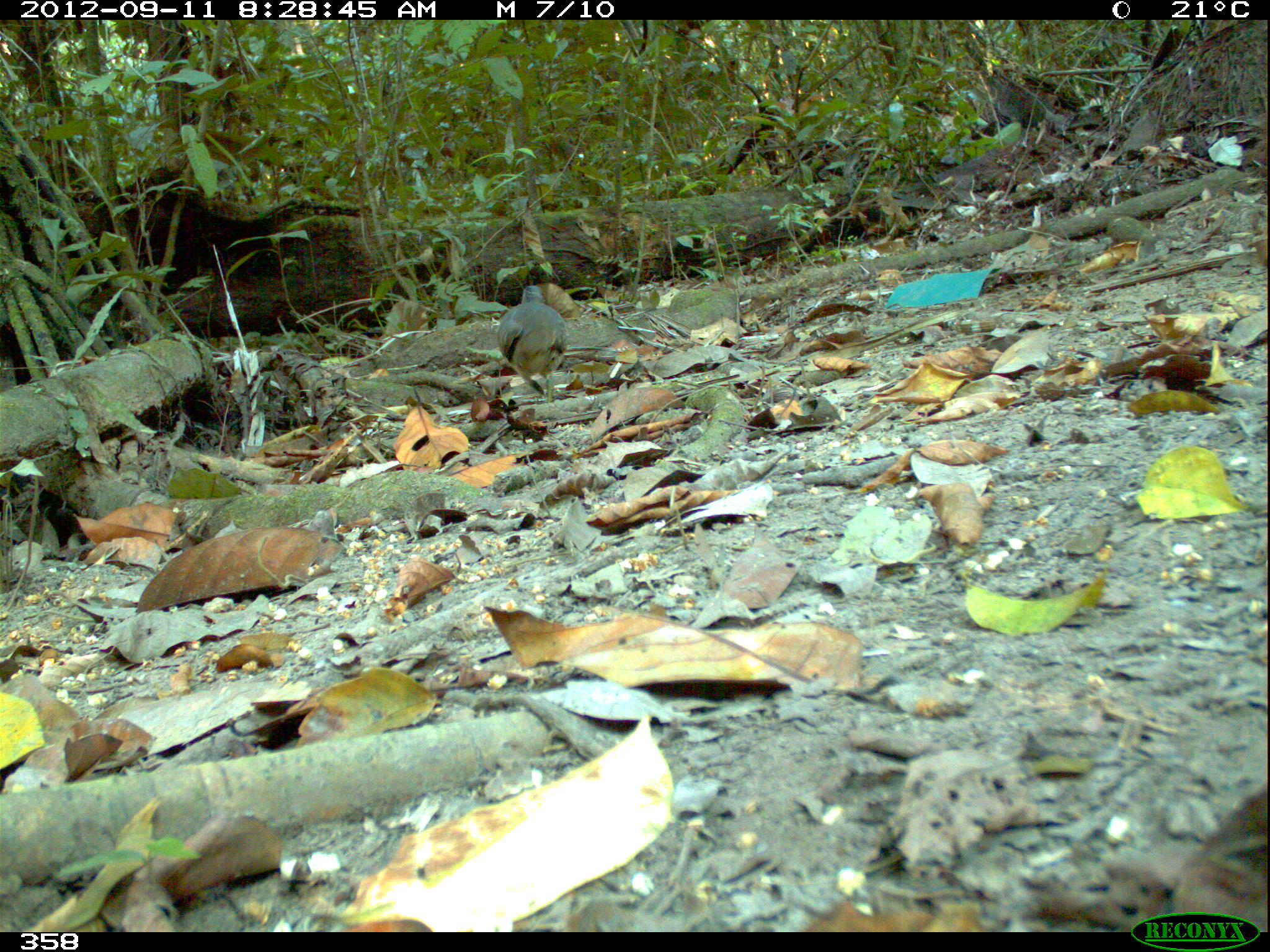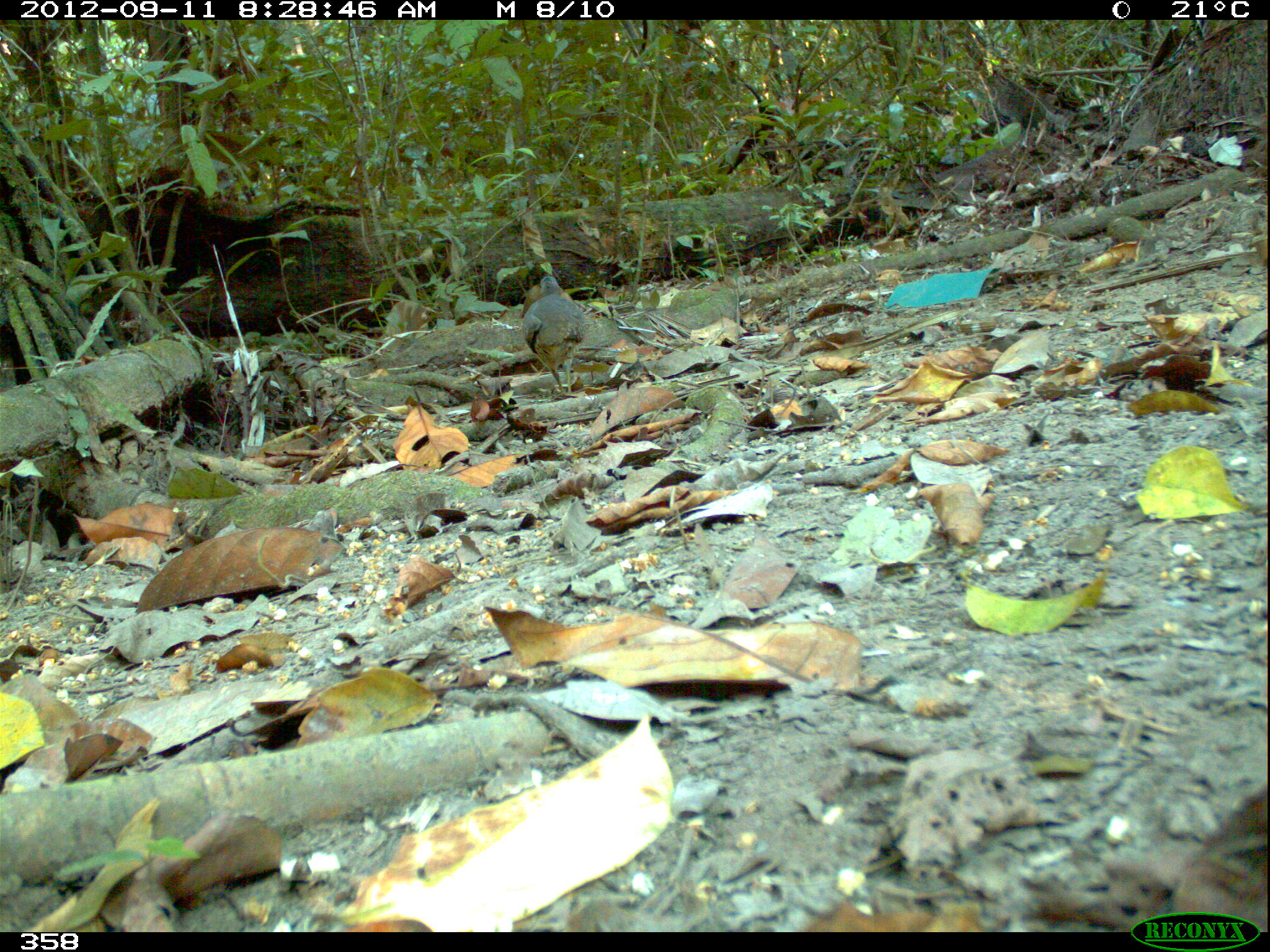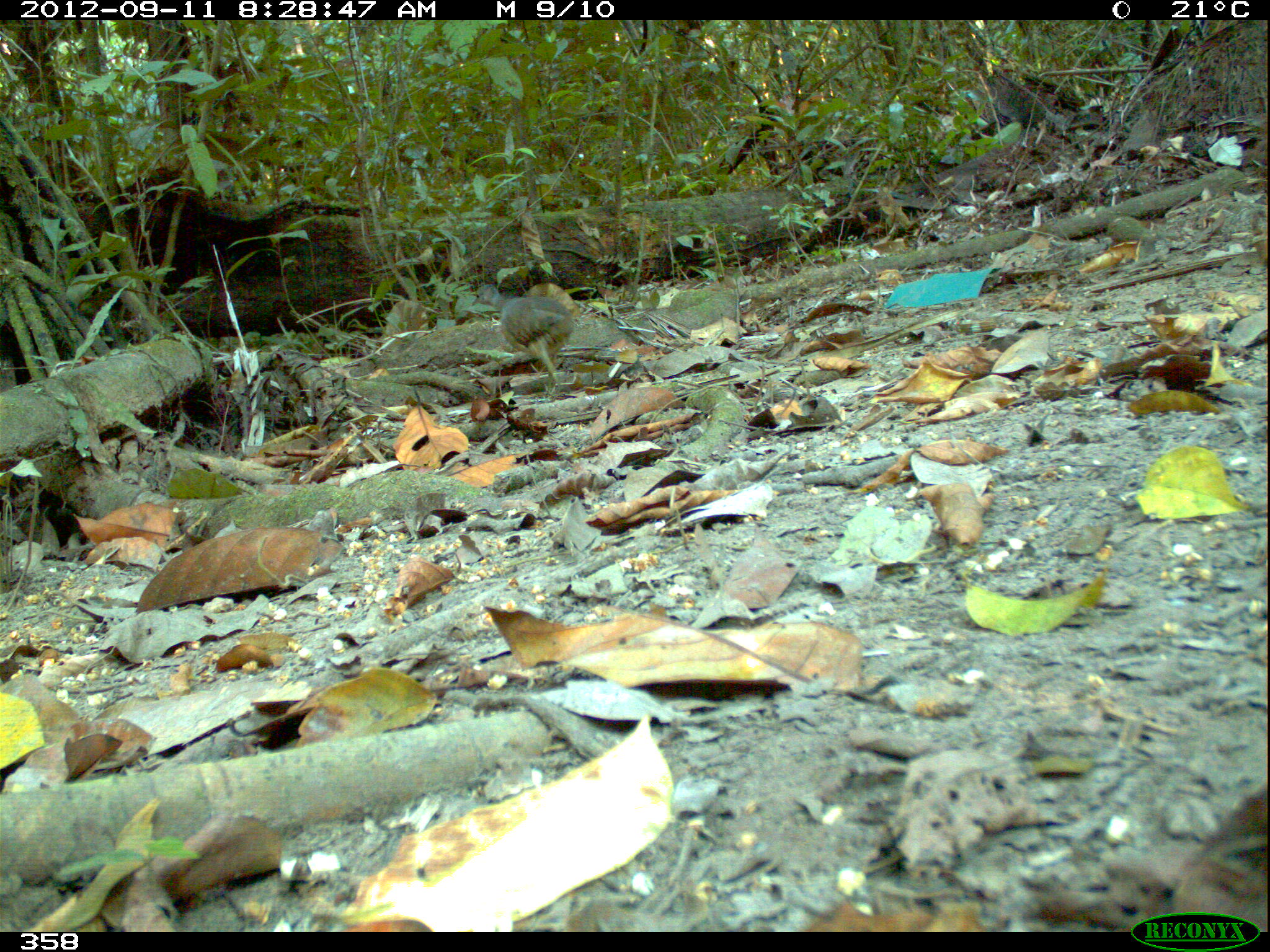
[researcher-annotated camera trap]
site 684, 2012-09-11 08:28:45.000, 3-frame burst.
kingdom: Animalia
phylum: Chordata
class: Aves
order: Galliformes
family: Phasianidae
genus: Alectoris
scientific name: Alectoris rufa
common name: red-legged partridge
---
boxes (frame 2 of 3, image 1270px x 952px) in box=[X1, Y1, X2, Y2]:
alectoris rufa: box=[522, 276, 585, 394]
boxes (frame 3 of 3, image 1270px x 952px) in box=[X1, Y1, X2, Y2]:
alectoris rufa: box=[470, 284, 576, 394]